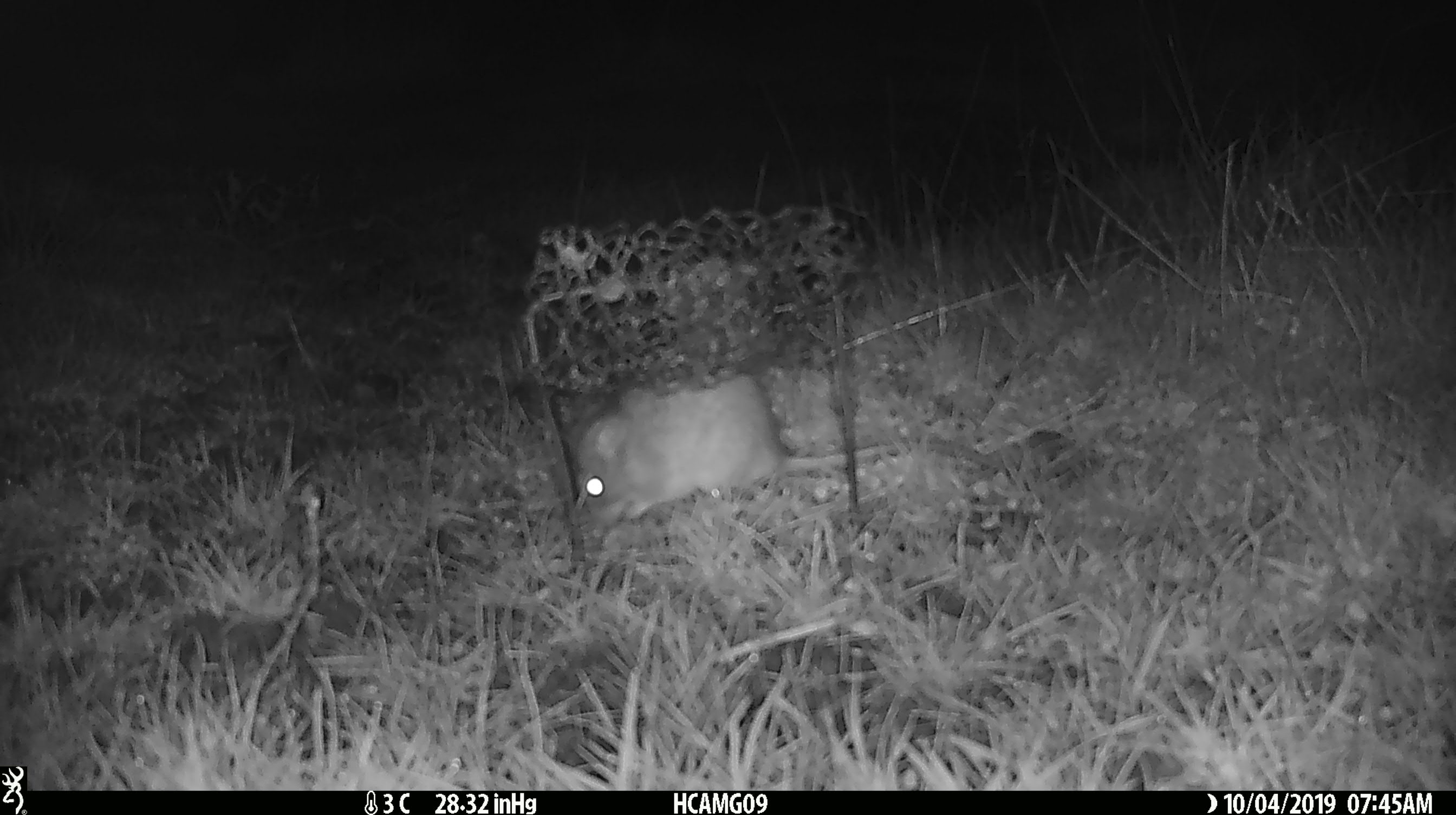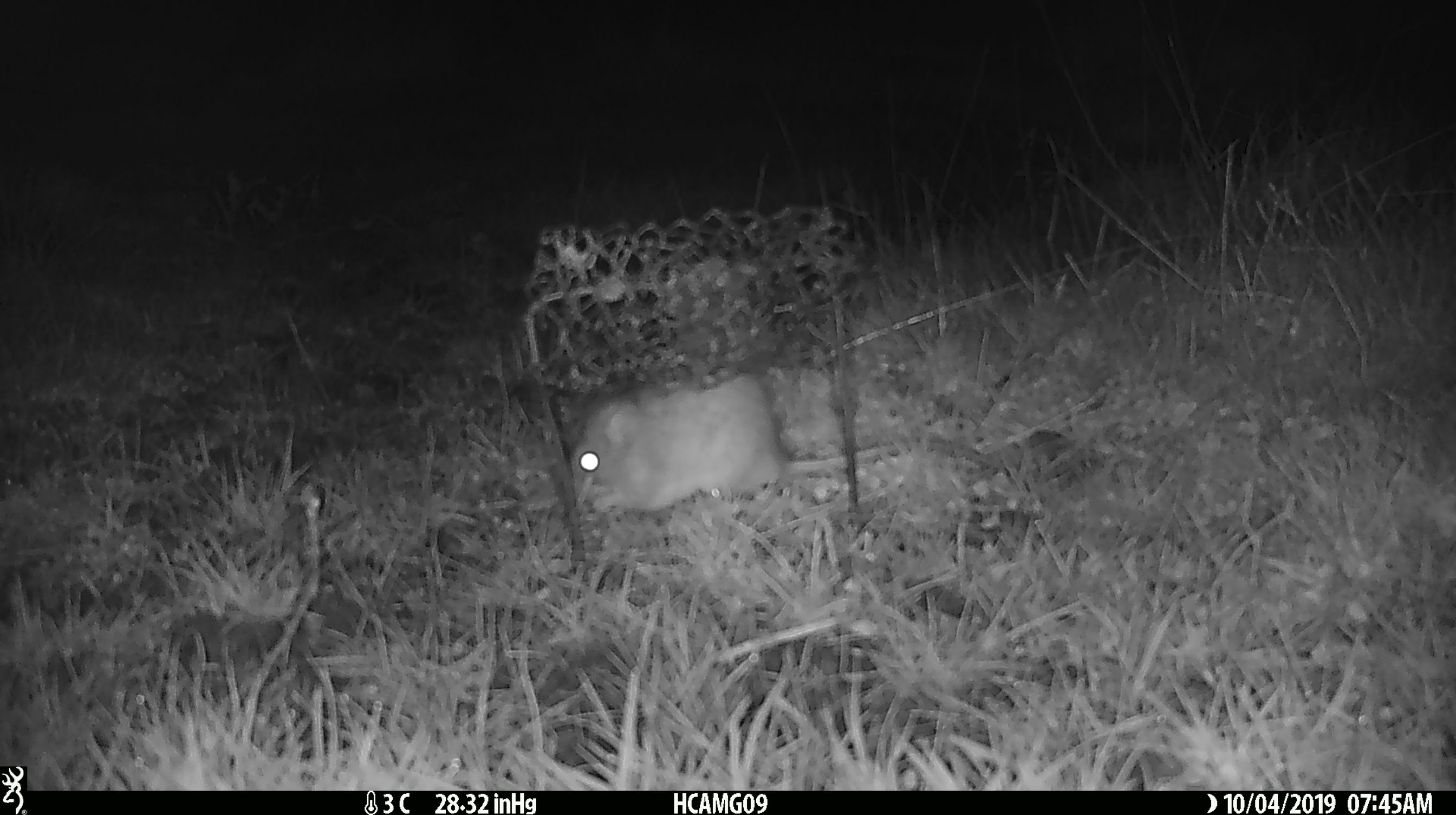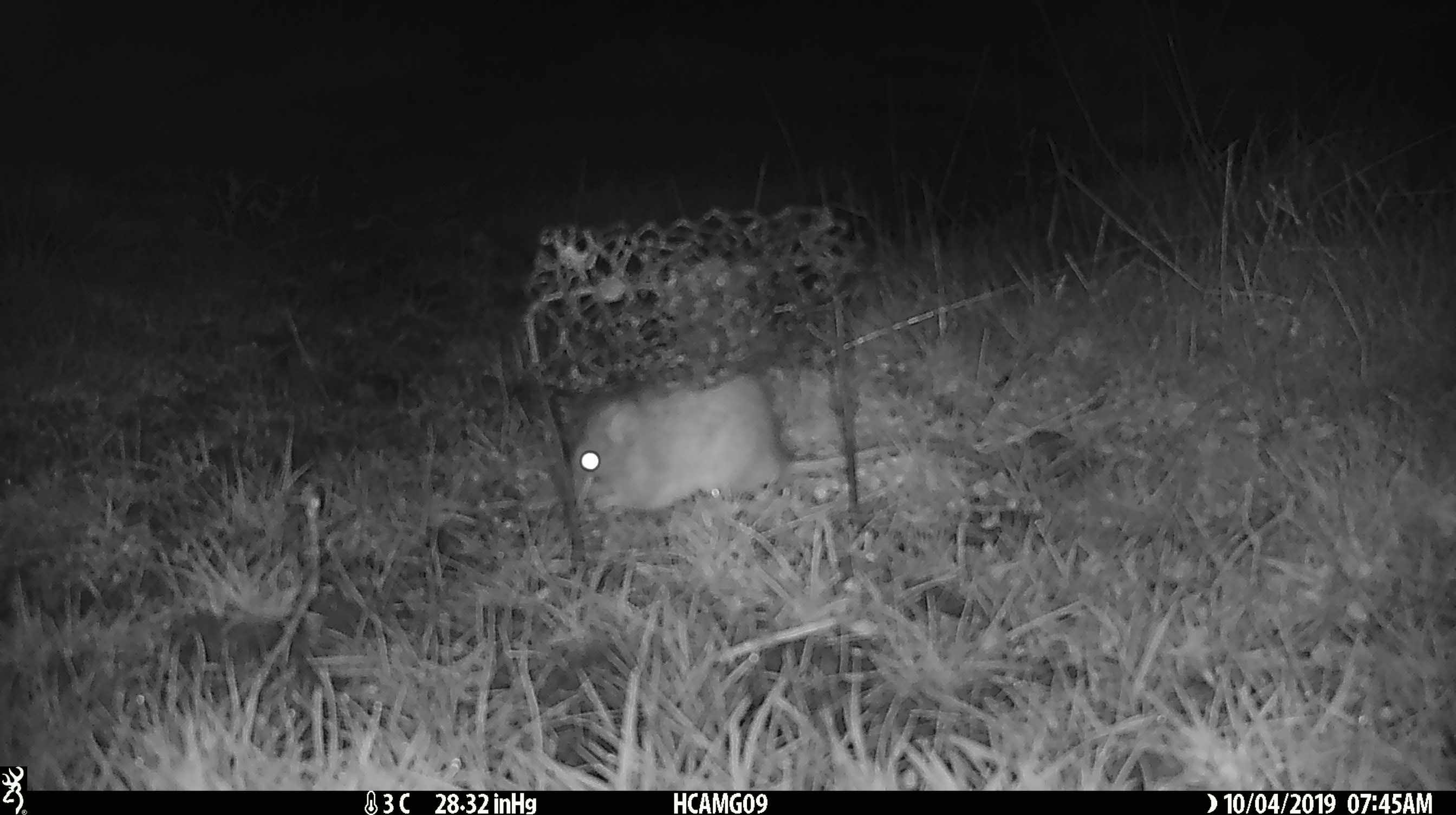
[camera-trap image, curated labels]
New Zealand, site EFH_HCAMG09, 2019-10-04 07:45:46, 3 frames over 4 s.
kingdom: Animalia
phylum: Chordata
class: Mammalia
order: Rodentia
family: Muridae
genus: Mus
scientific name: Mus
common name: mouse